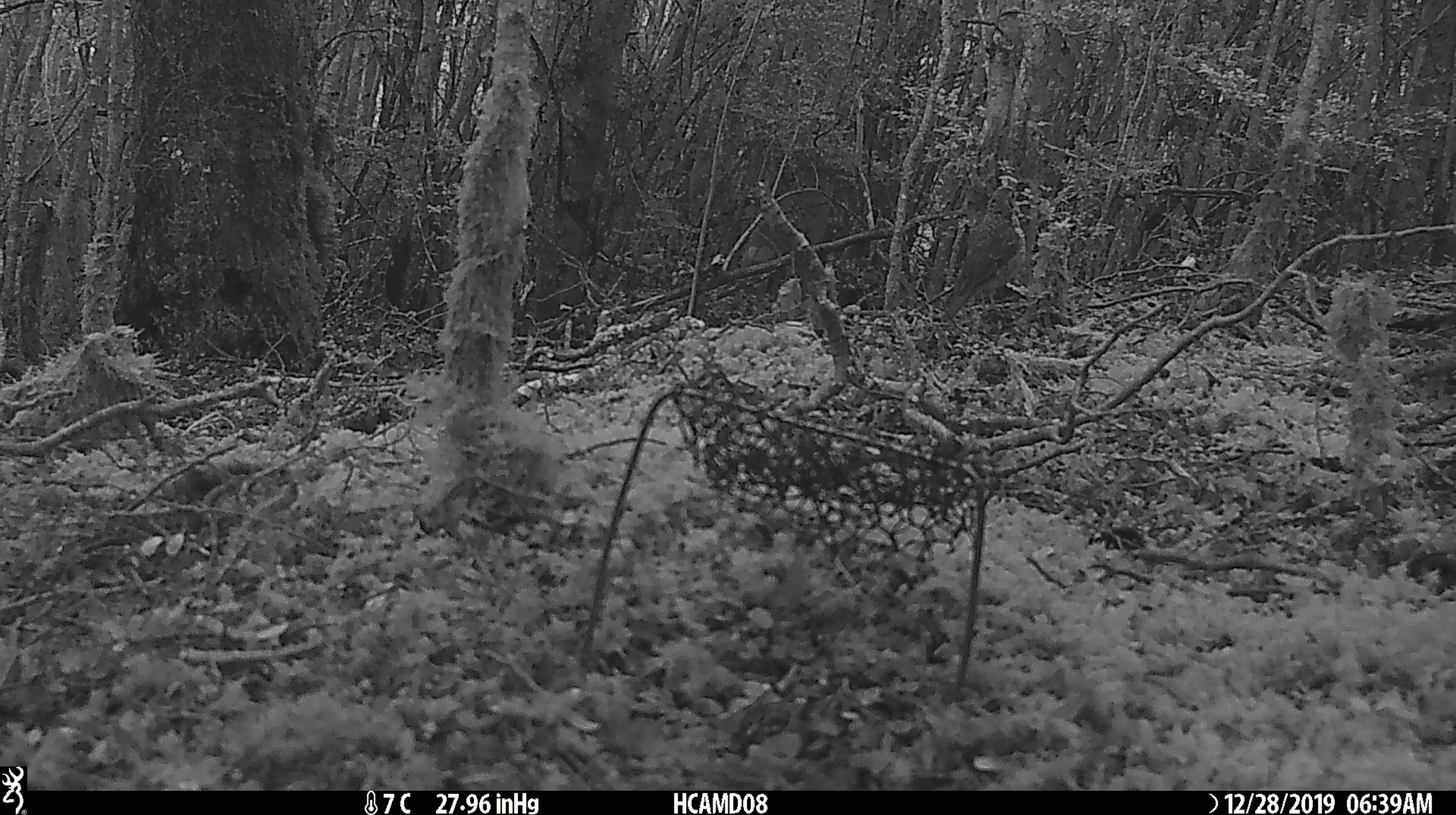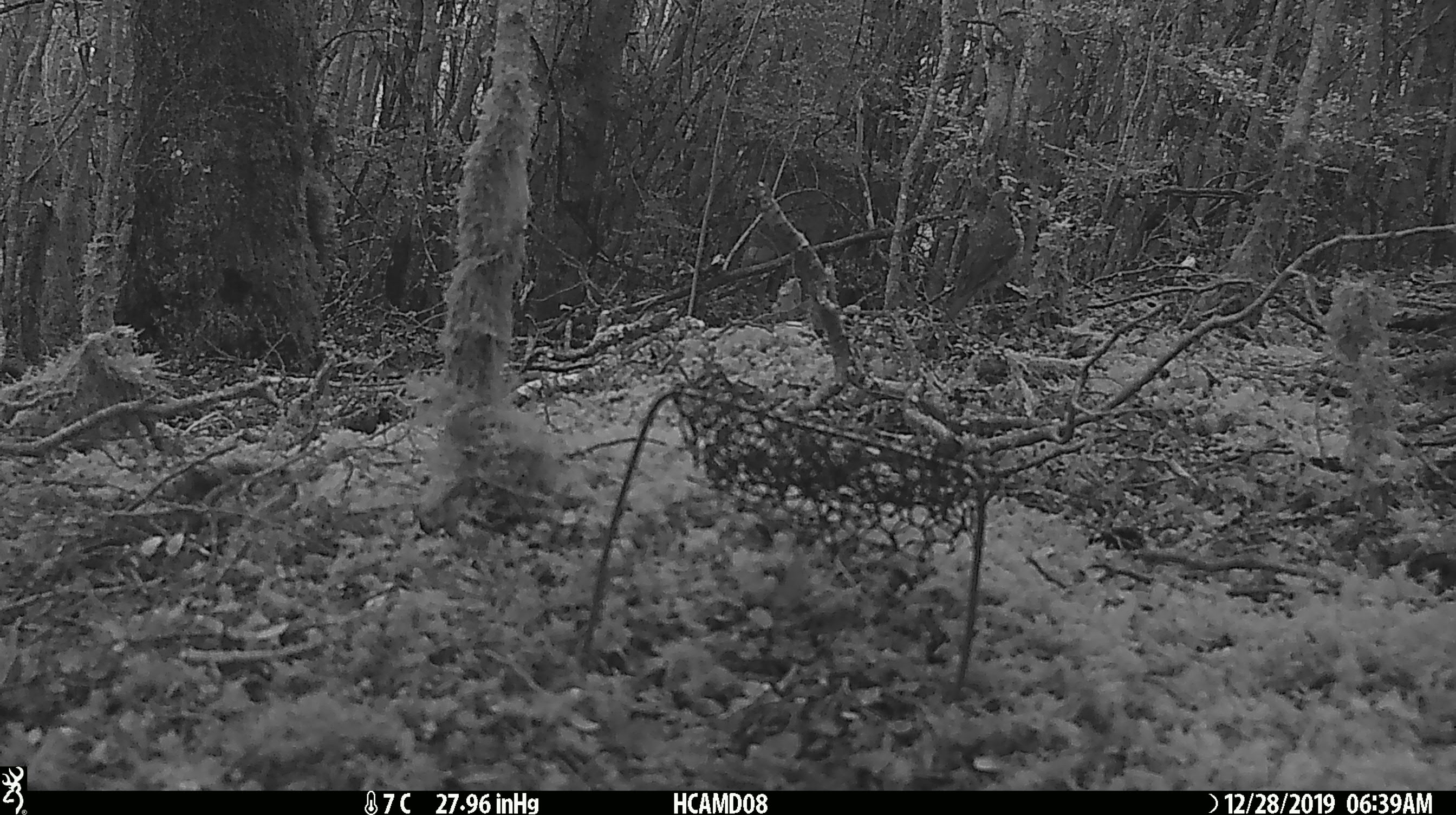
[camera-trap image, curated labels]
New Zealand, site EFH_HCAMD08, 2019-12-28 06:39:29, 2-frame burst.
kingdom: Animalia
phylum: Chordata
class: Aves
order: Passeriformes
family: Turdidae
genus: Turdus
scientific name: Turdus philomelos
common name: song thrush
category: thrush